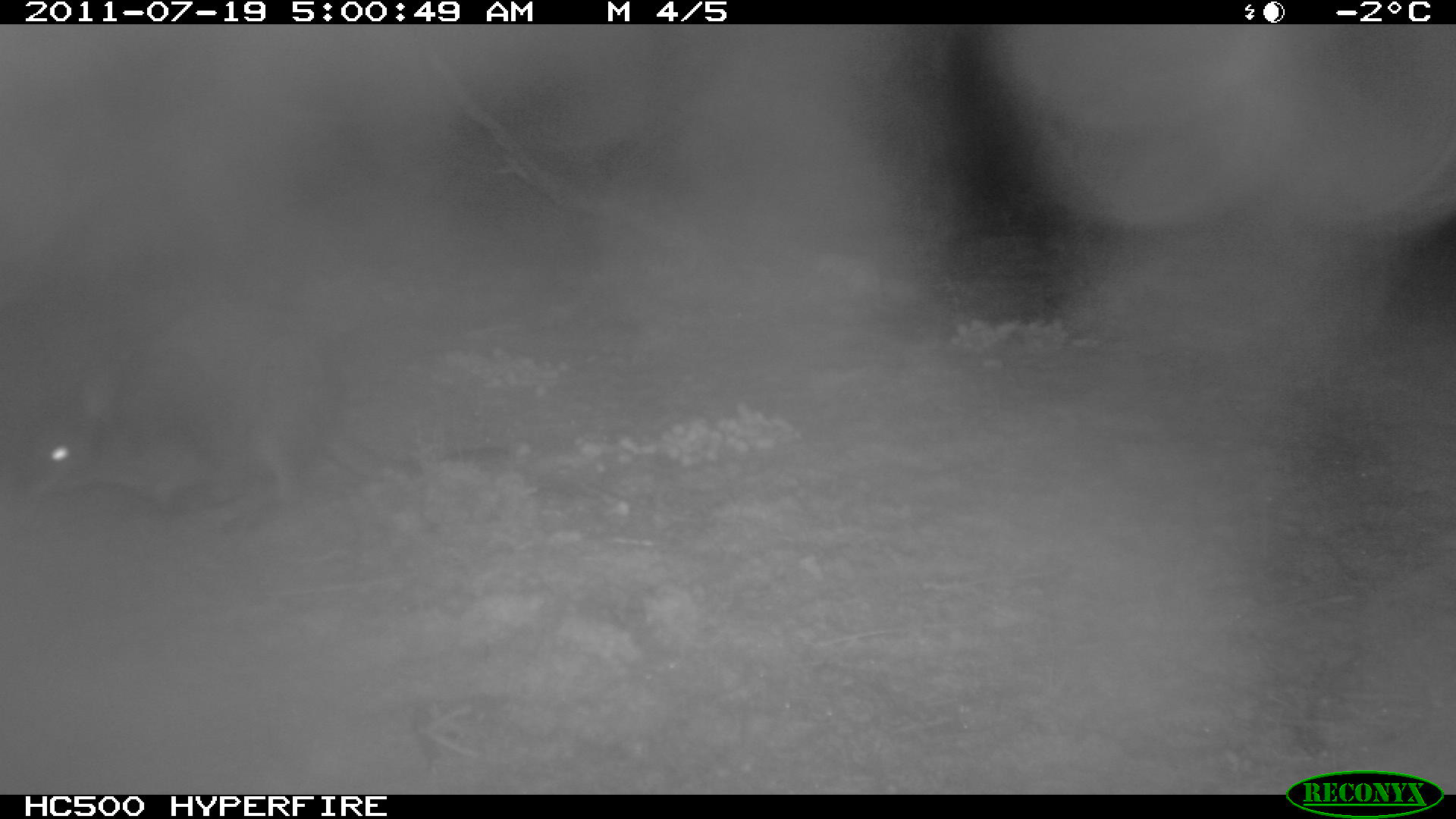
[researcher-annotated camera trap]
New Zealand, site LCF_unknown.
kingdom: Animalia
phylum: Chordata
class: Mammalia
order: Diprotodontia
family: Macropodidae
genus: Notamacropus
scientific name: Notamacropus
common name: wallaby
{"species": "wallaby (Notamacropus)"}